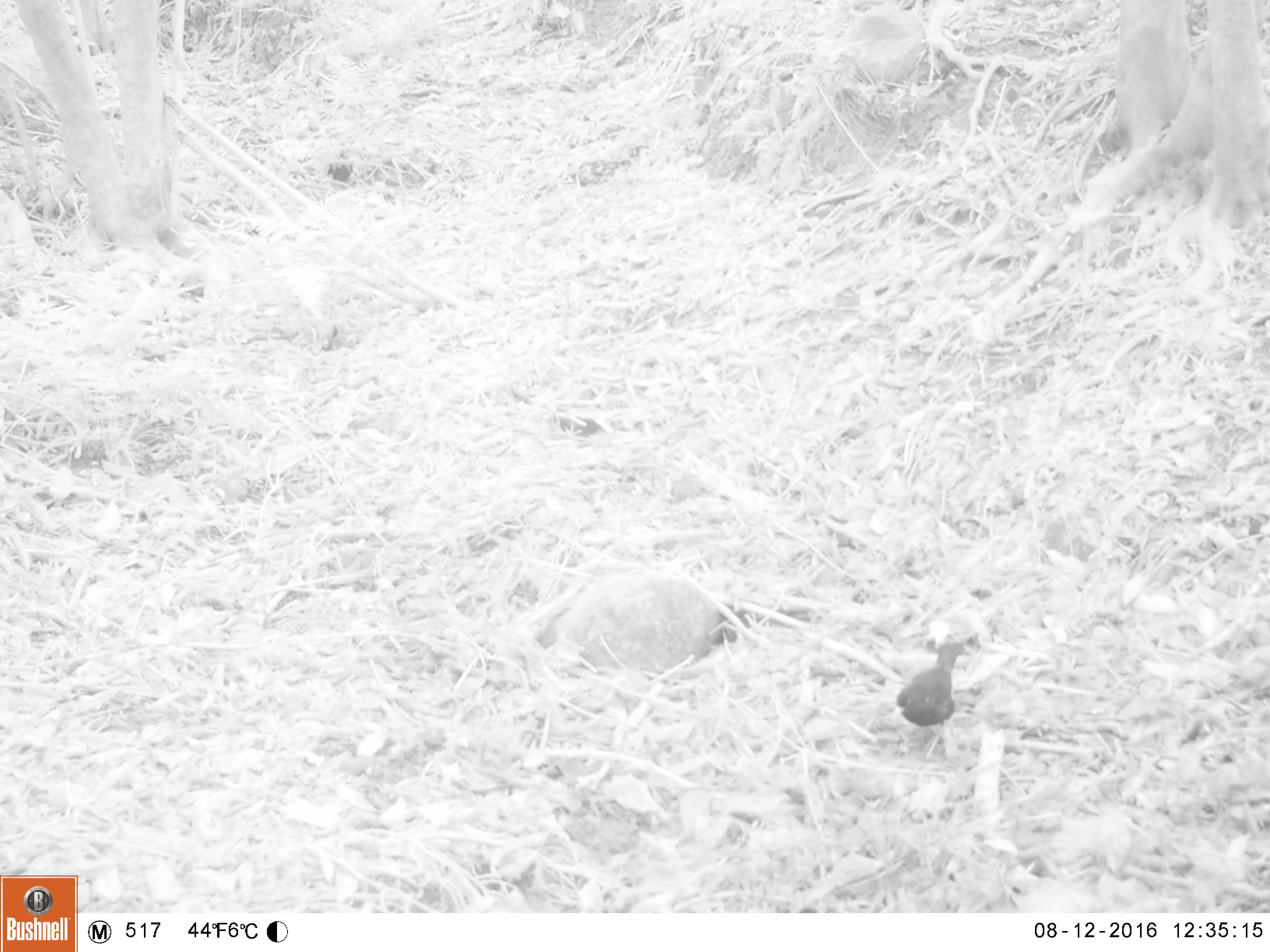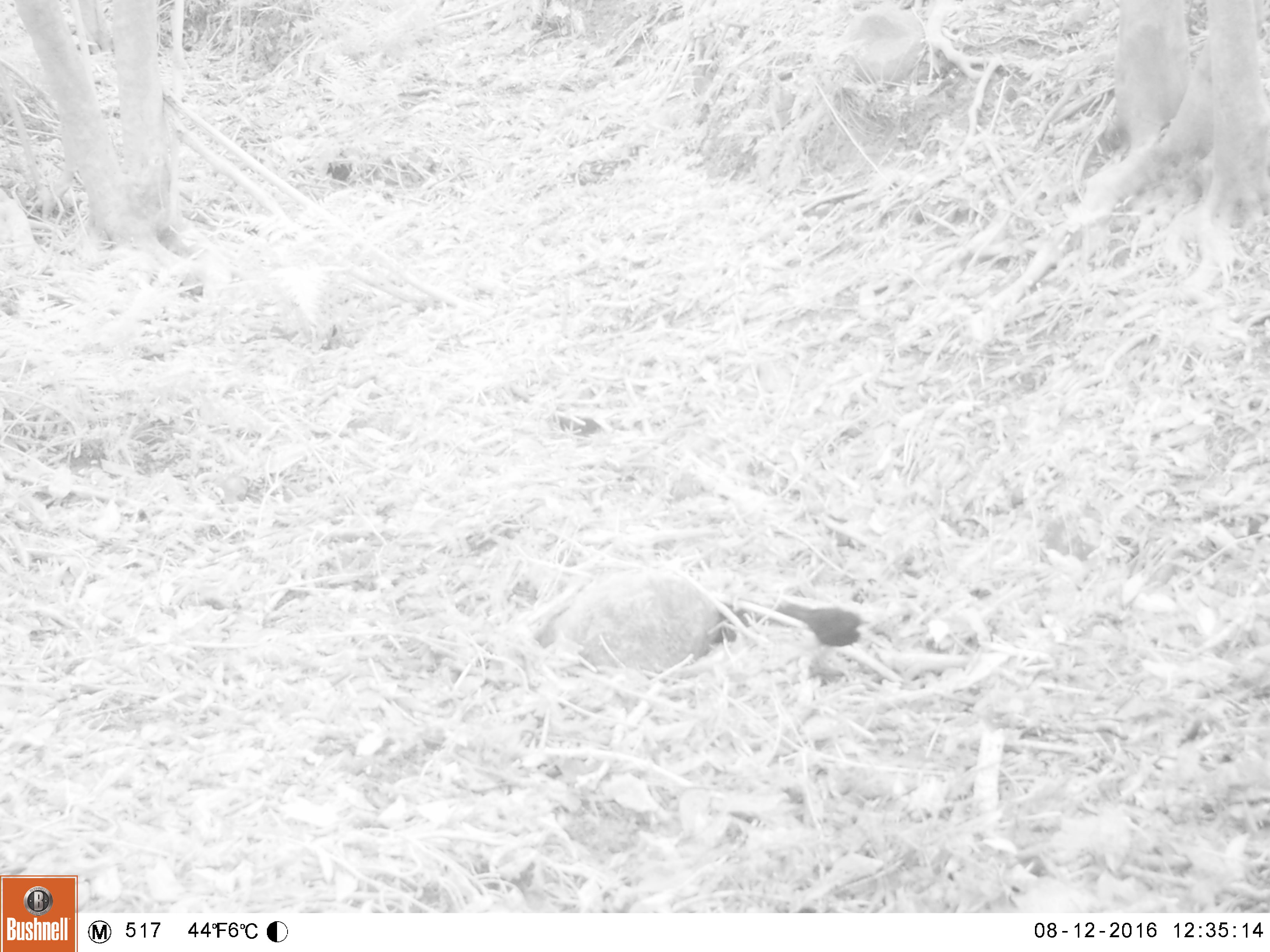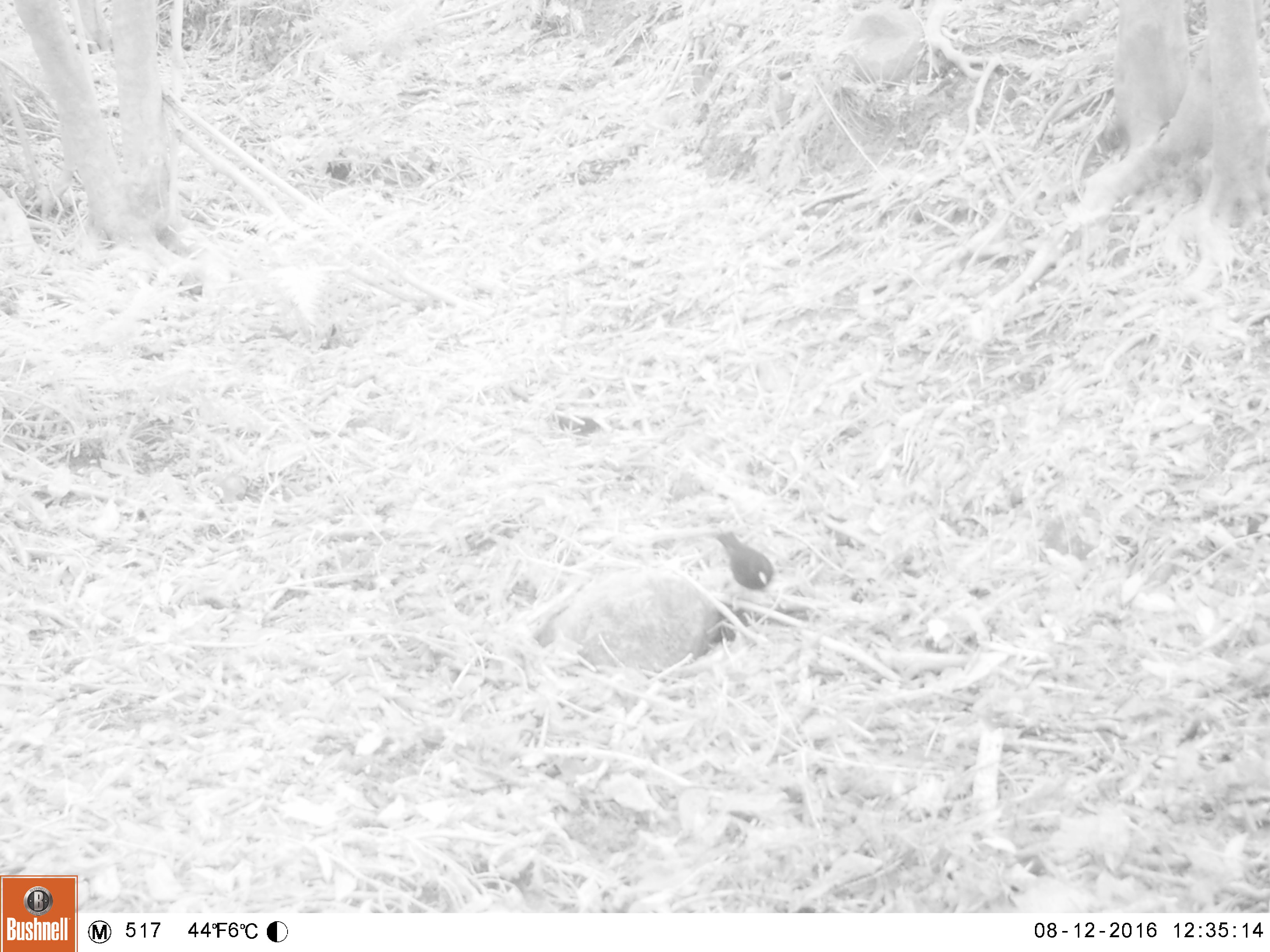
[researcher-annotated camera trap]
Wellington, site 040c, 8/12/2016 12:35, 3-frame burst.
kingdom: Animalia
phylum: Chordata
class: Aves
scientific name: Aves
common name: bird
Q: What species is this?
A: Bird (Aves).